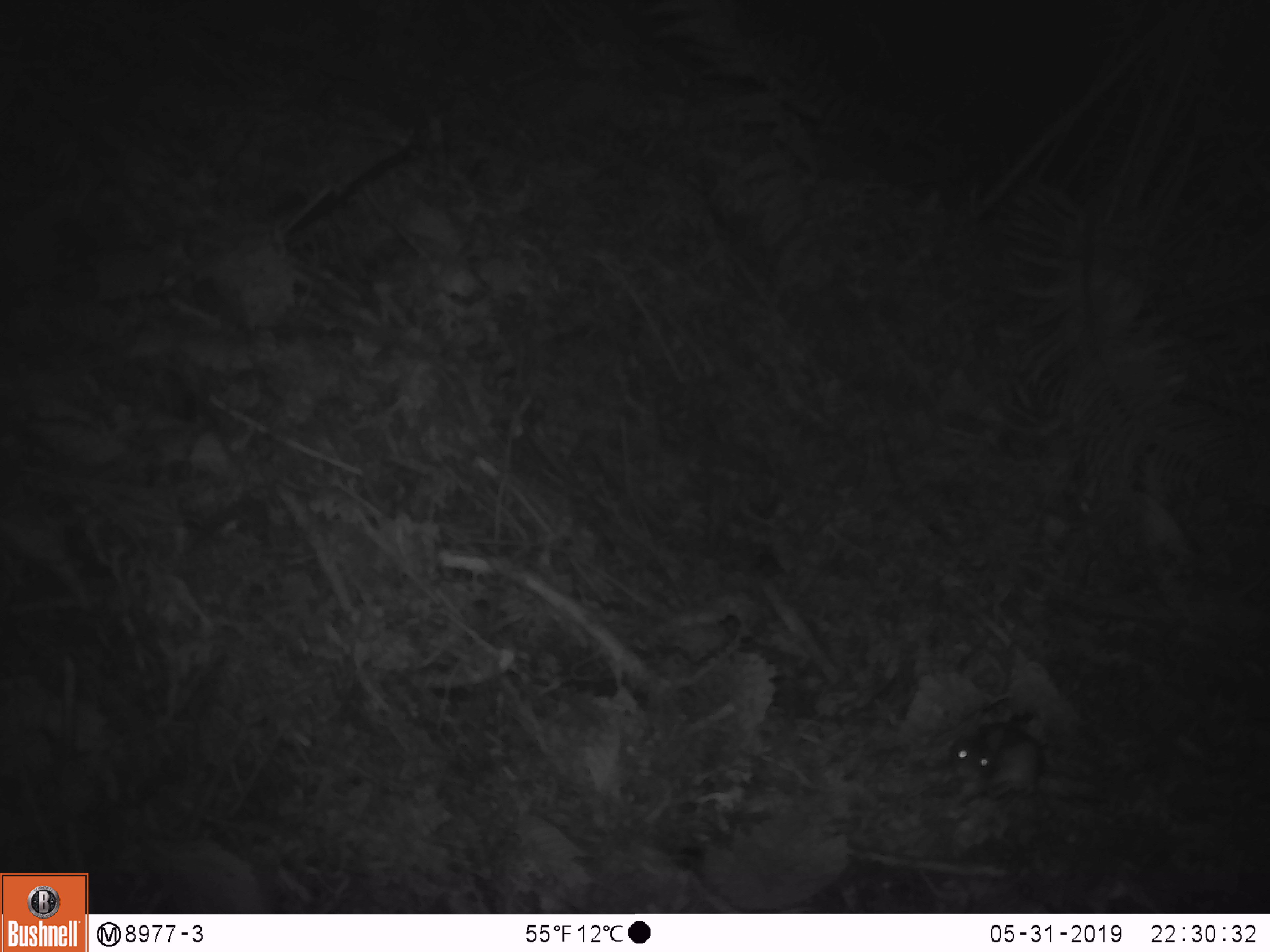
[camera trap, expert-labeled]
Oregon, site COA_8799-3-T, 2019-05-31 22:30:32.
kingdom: Animalia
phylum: Chordata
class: Mammalia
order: Rodentia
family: Cricetidae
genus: Neotoma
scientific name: Neotoma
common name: woodrats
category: neotoma species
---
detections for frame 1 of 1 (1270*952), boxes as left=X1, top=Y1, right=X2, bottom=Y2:
neotoma species: left=947, top=716, right=1098, bottom=812